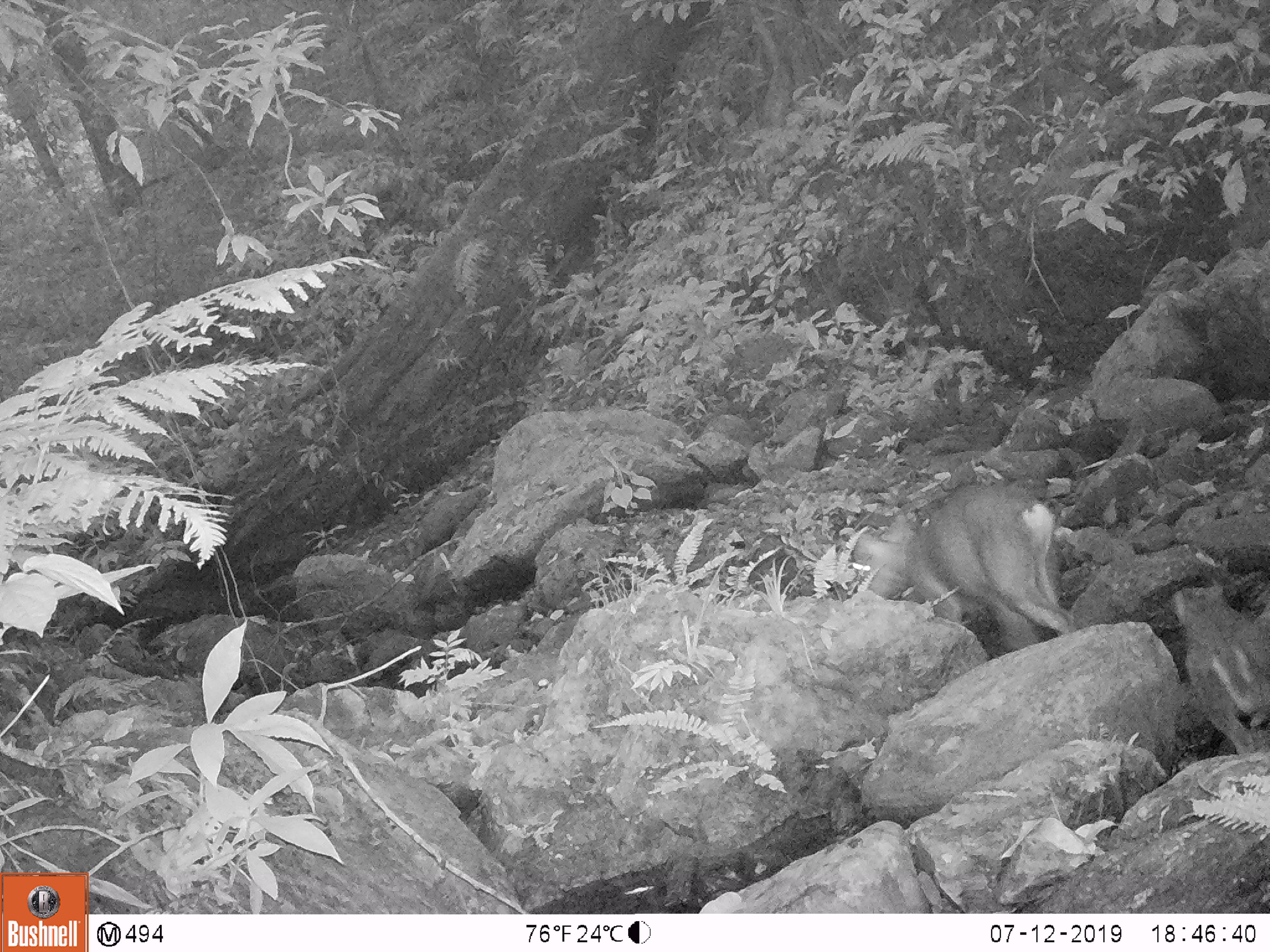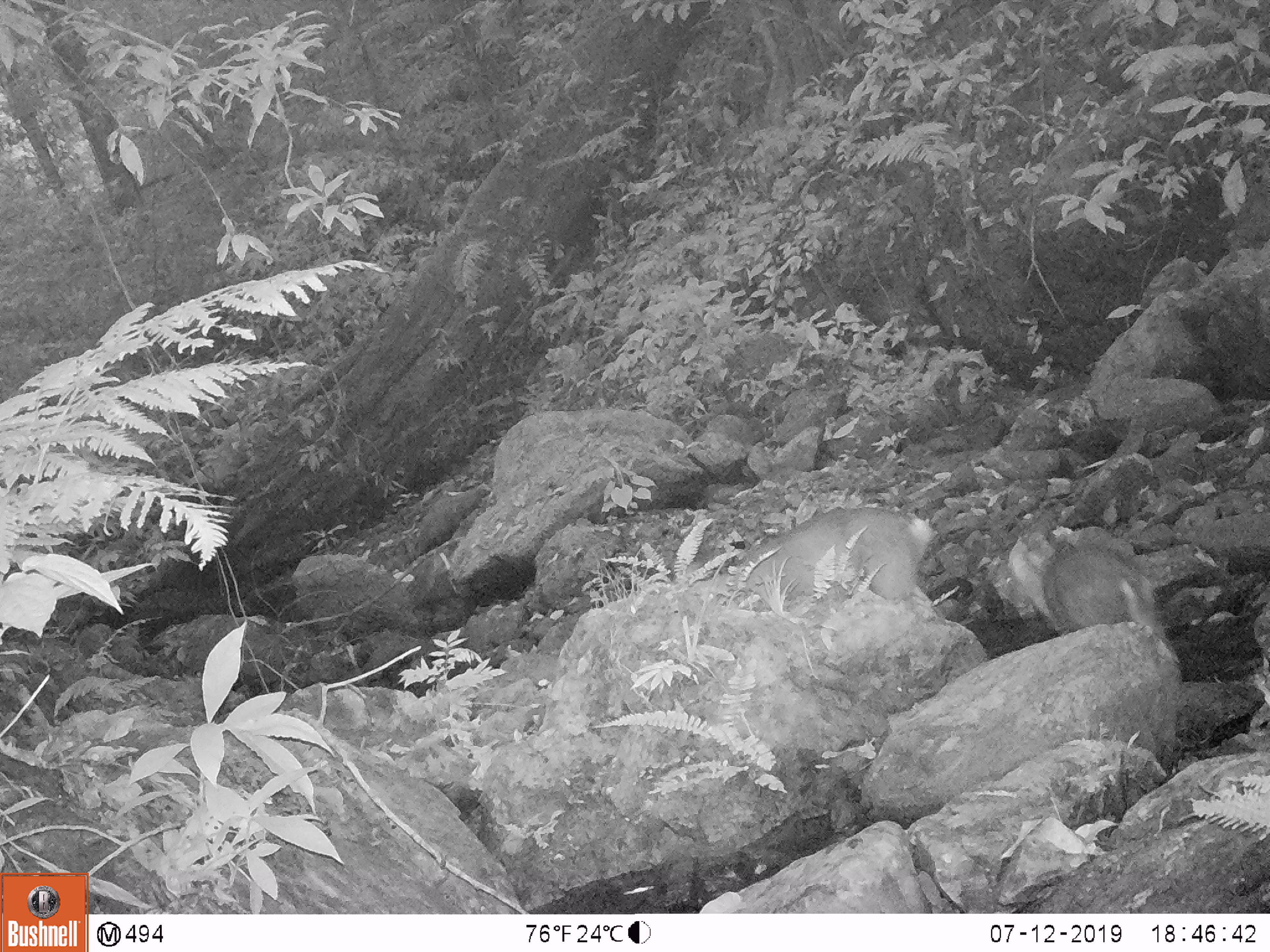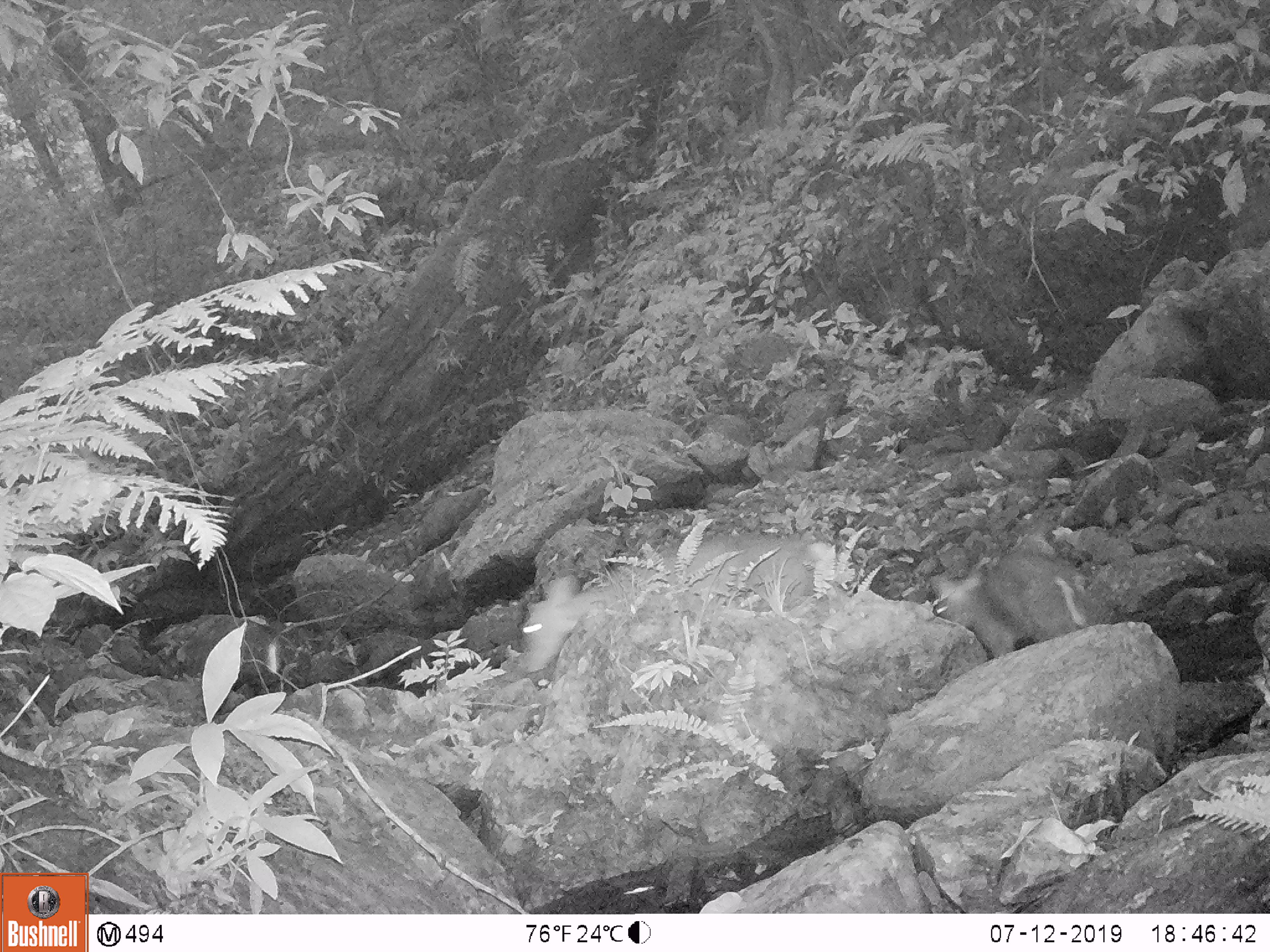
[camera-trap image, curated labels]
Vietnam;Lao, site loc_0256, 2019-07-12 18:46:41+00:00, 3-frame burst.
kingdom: Animalia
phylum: Chordata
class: Mammalia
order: Artiodactyla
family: Cervidae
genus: Muntiacus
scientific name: Muntiacus rooseveltorum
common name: roosevelt's muntjac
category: roosevelts muntjac group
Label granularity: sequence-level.